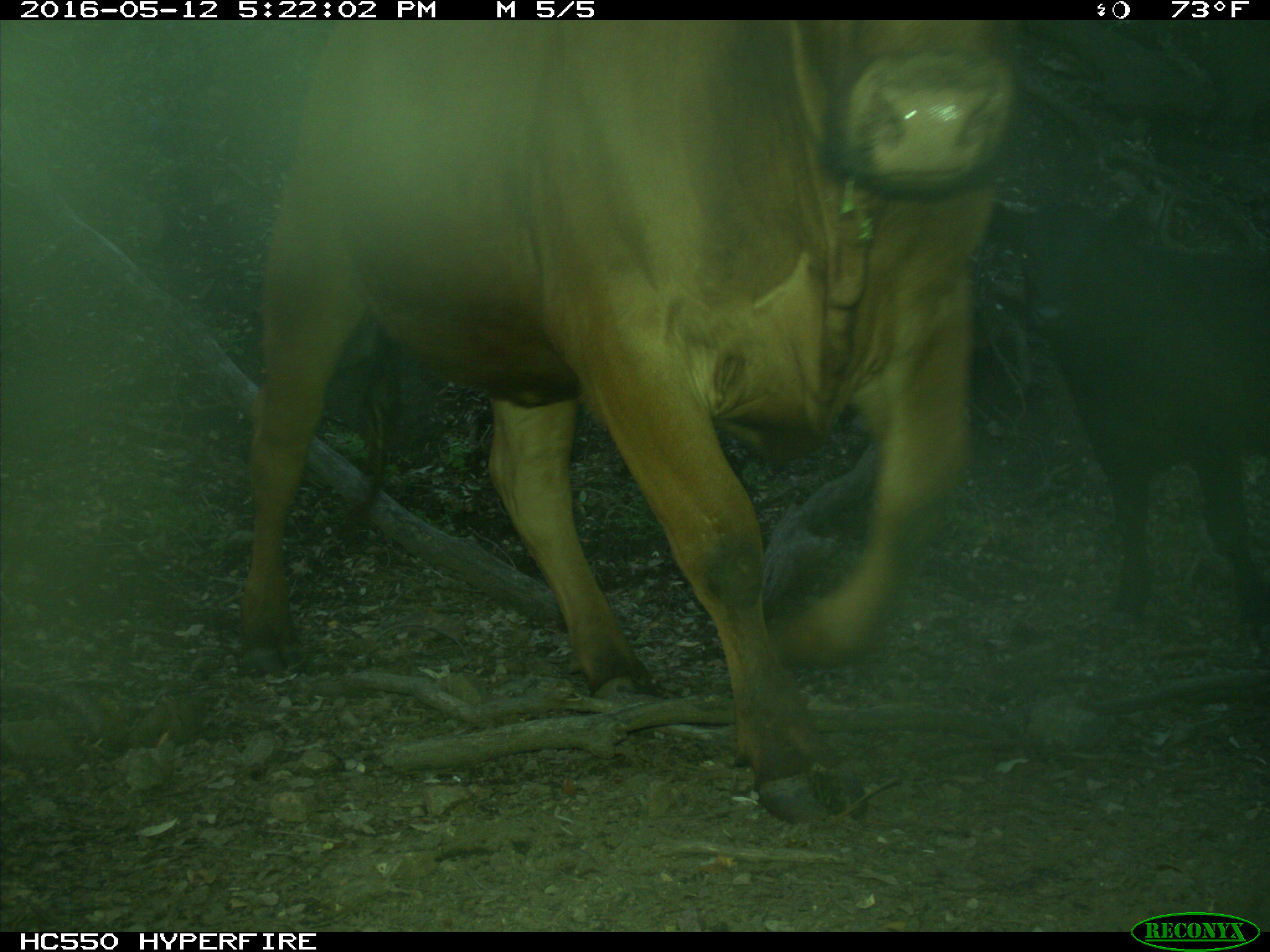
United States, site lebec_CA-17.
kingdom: Animalia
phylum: Chordata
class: Mammalia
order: Artiodactyla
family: Bovidae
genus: Bos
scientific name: Bos taurus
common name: domestic cow